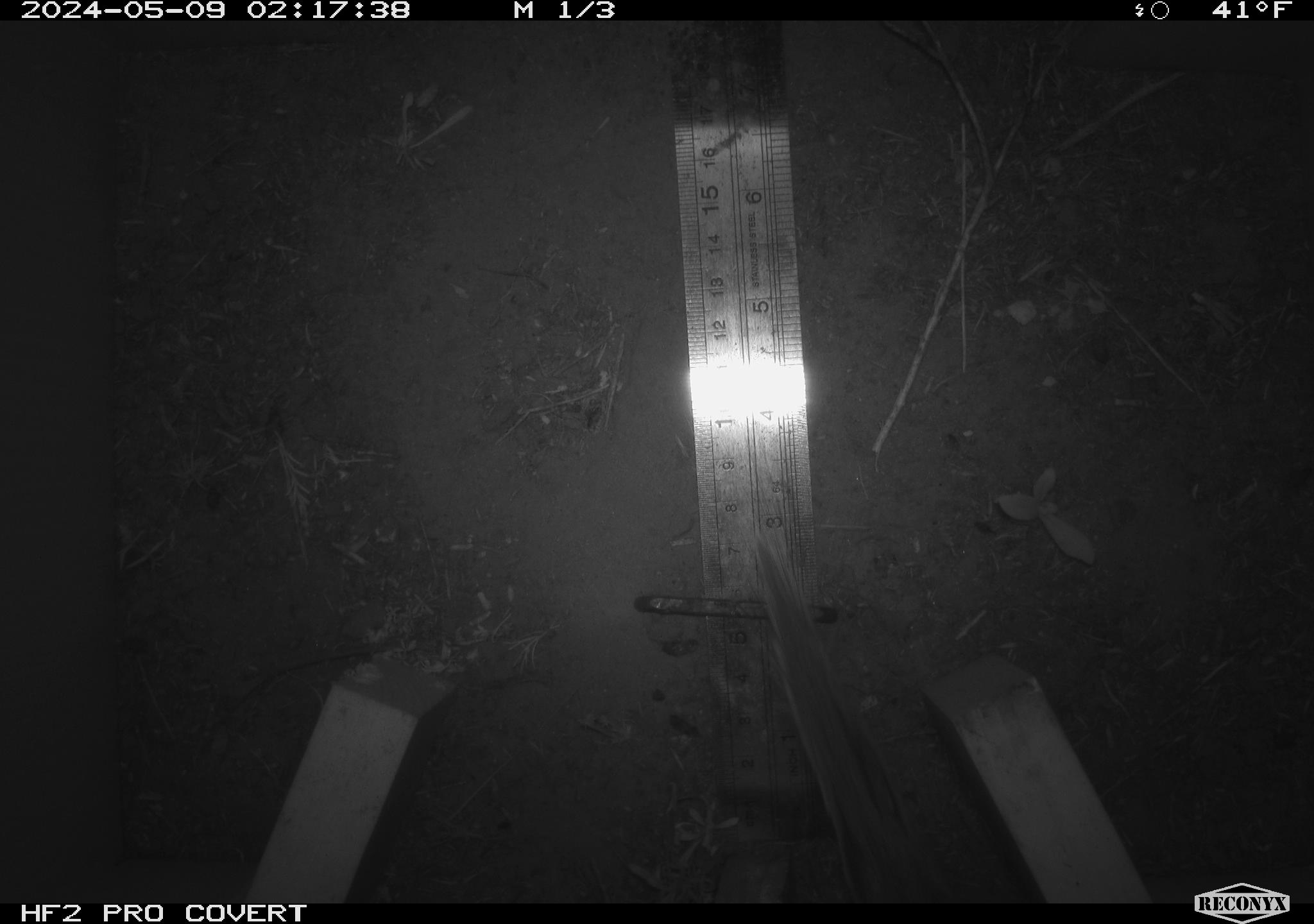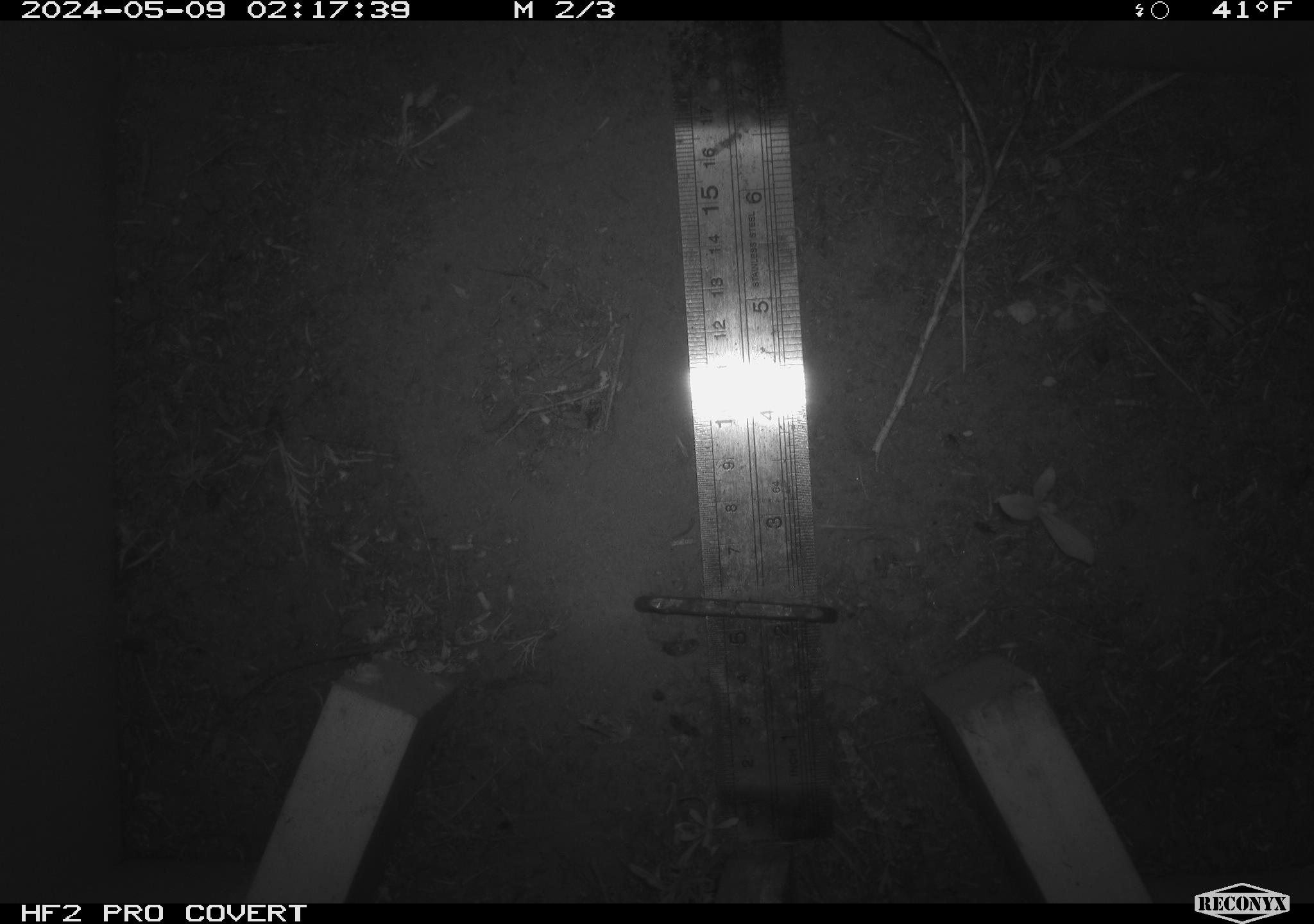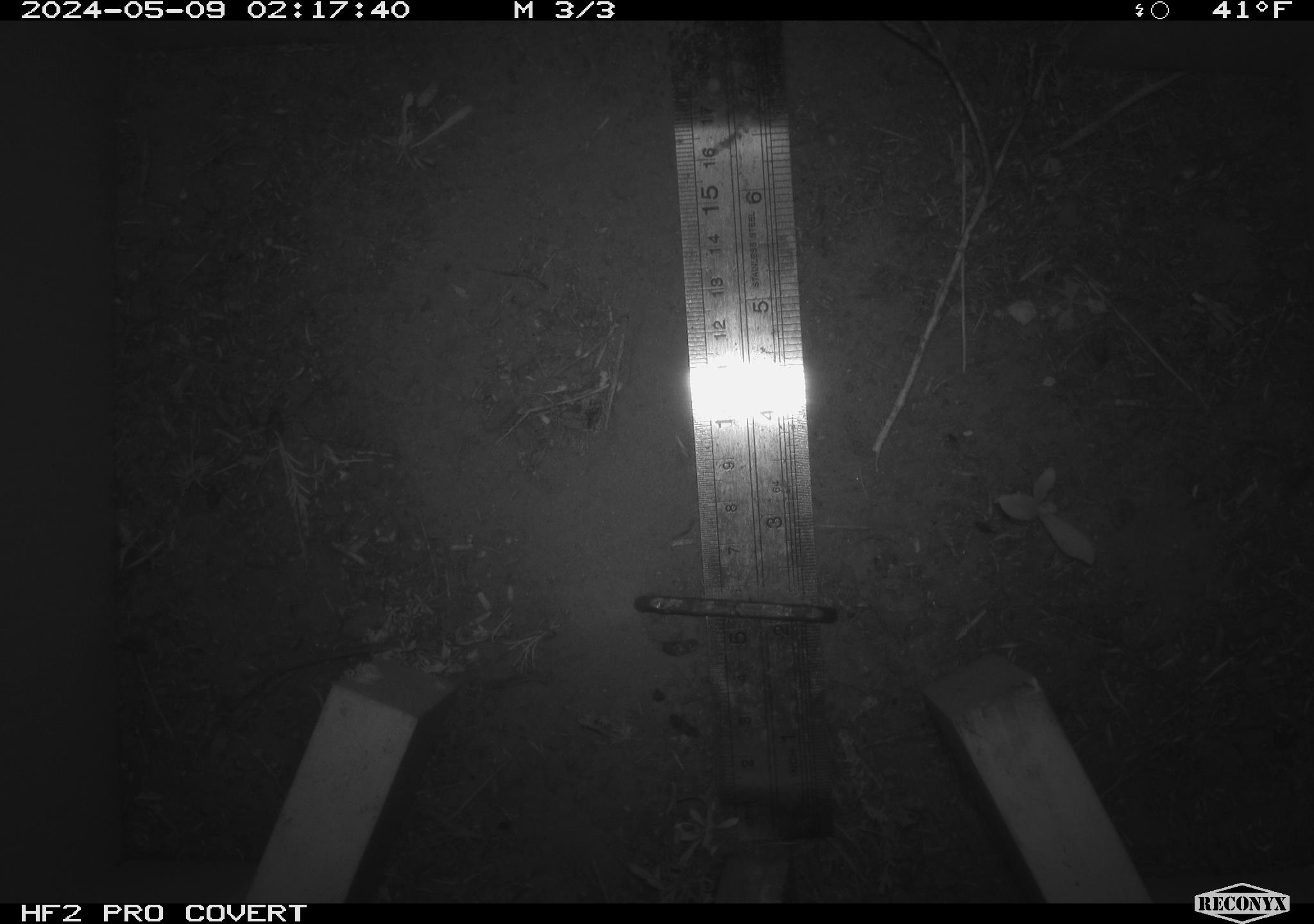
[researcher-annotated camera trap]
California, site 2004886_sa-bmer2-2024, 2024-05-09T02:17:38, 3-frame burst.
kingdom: Animalia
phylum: Chordata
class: Mammalia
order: Rodentia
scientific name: Rodentia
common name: mouse species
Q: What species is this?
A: Mouse species (Rodentia).